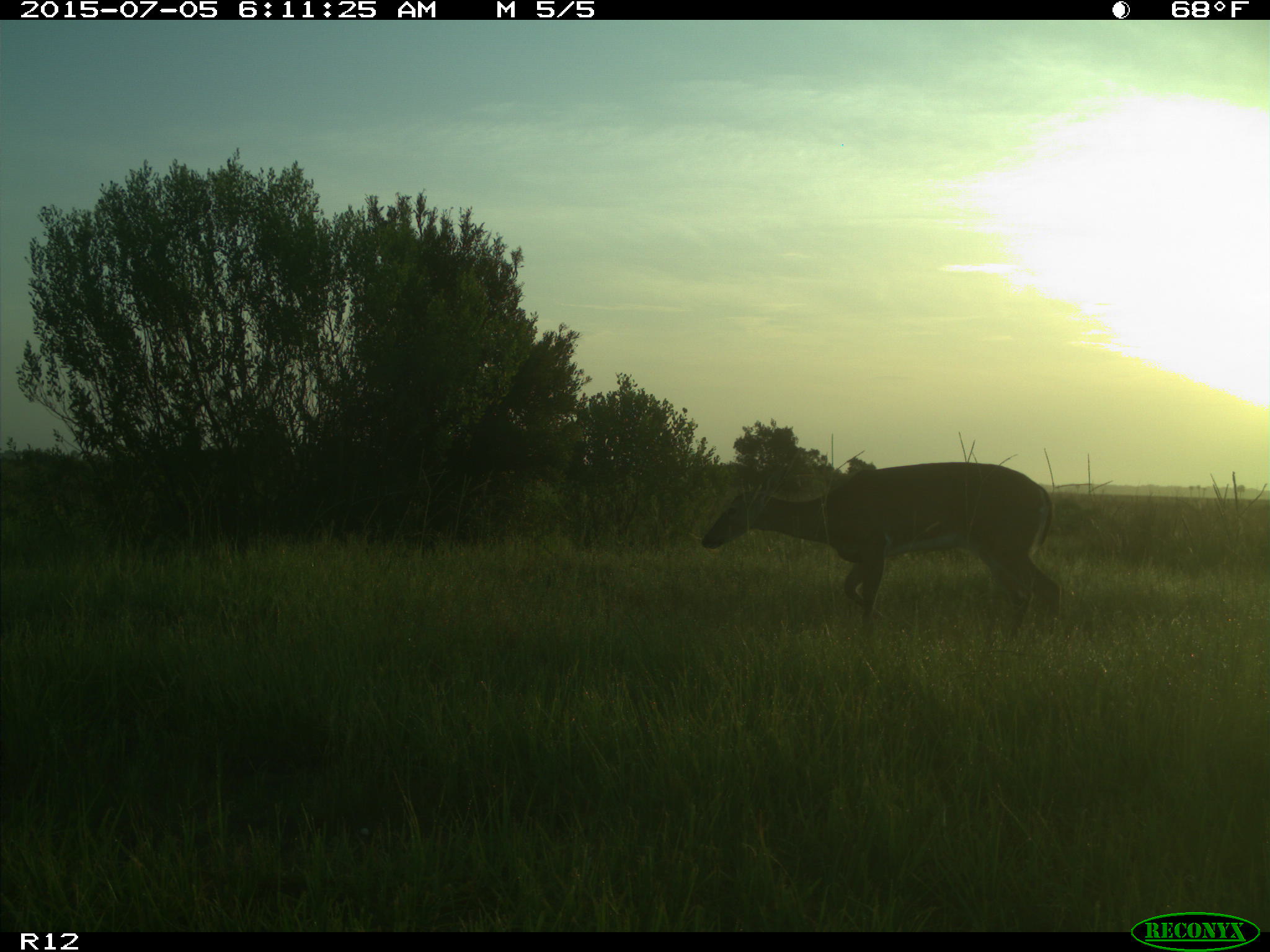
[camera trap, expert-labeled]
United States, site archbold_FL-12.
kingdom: Animalia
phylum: Chordata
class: Mammalia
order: Artiodactyla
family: Cervidae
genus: Odocoileus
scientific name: Odocoileus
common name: deer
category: unidentified deer